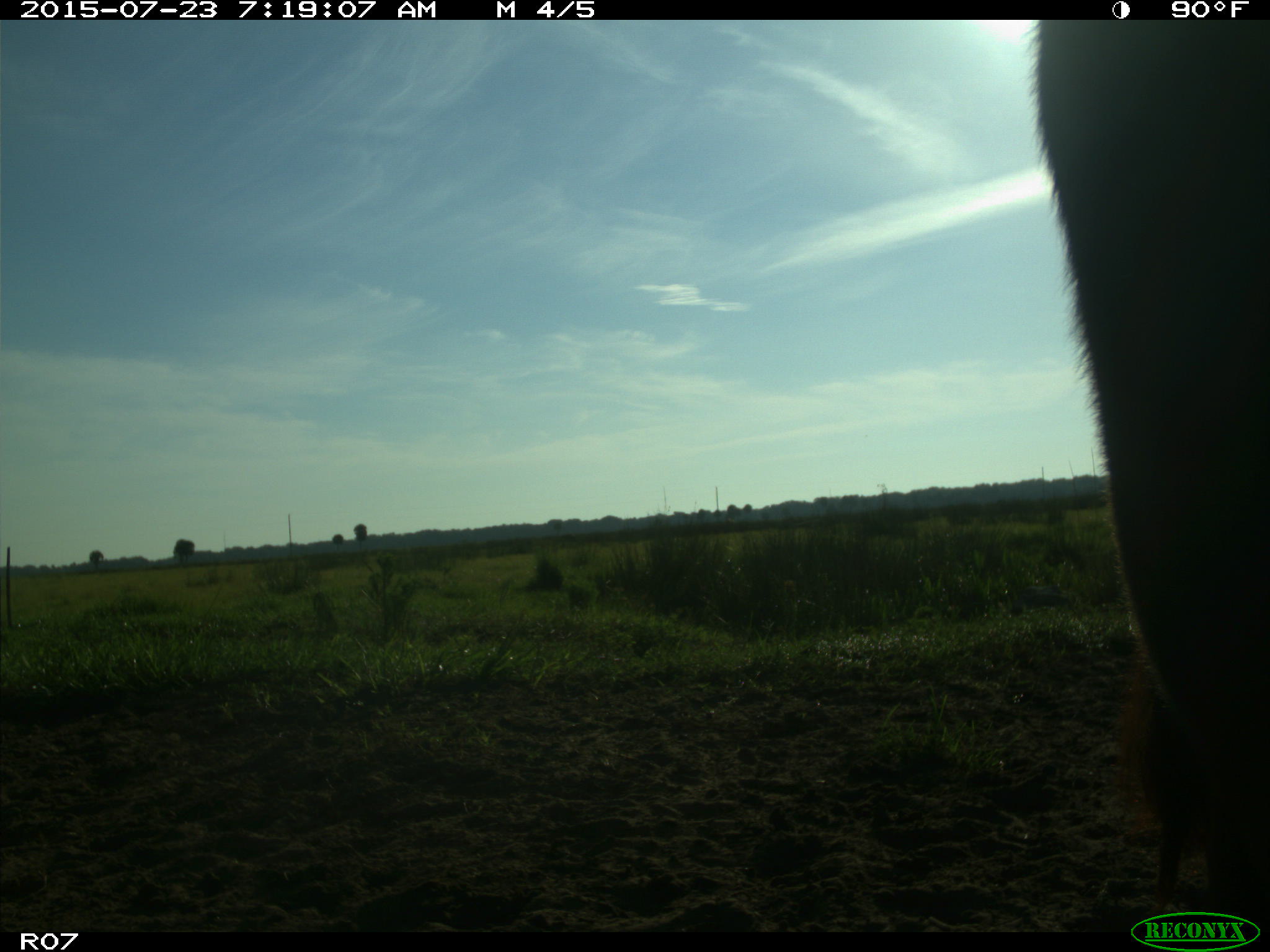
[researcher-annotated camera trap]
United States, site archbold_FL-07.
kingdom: Animalia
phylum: Chordata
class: Mammalia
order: Artiodactyla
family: Bovidae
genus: Bos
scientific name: Bos taurus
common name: domestic cow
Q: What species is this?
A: Bos taurus (domestic cow).